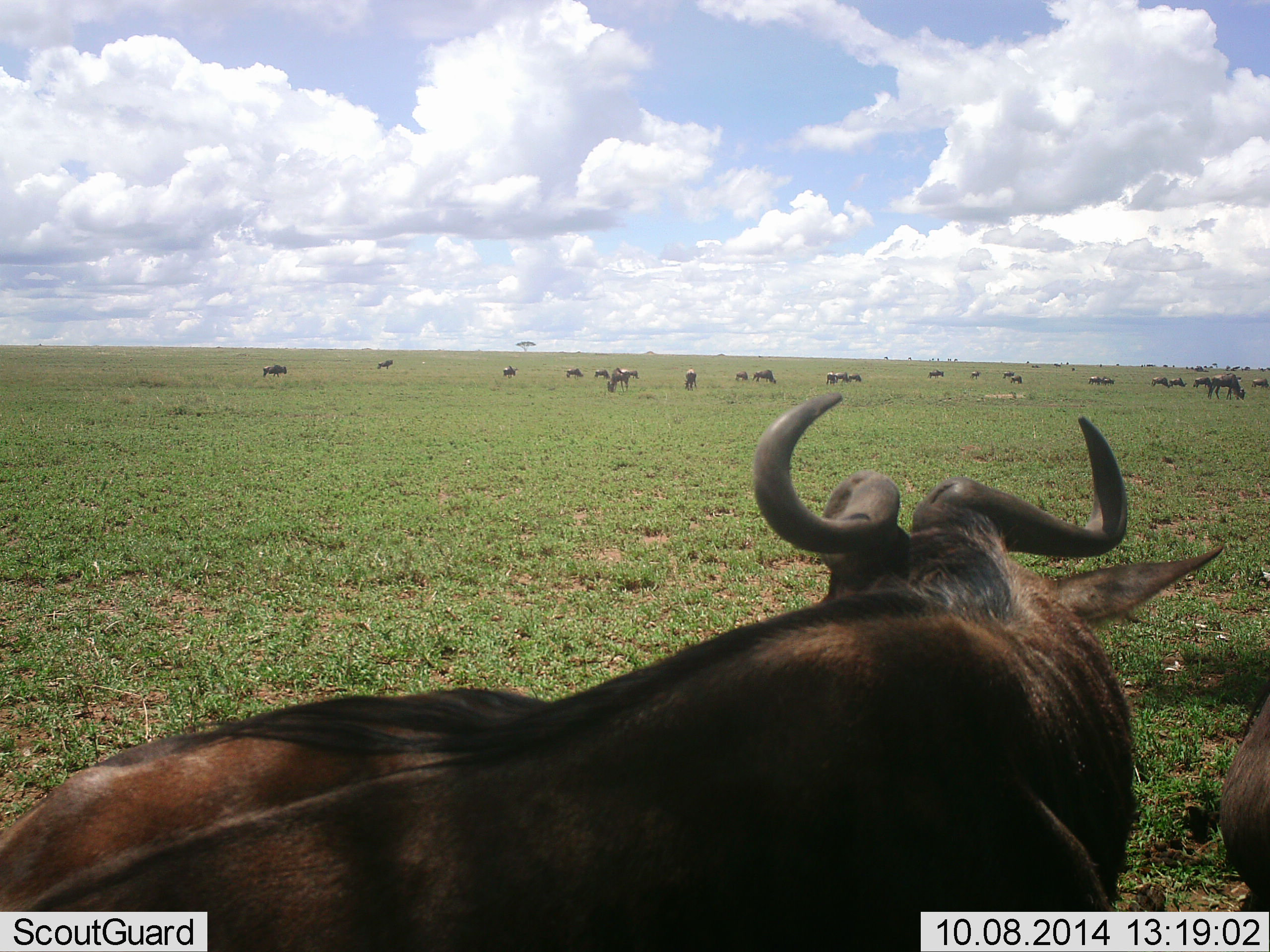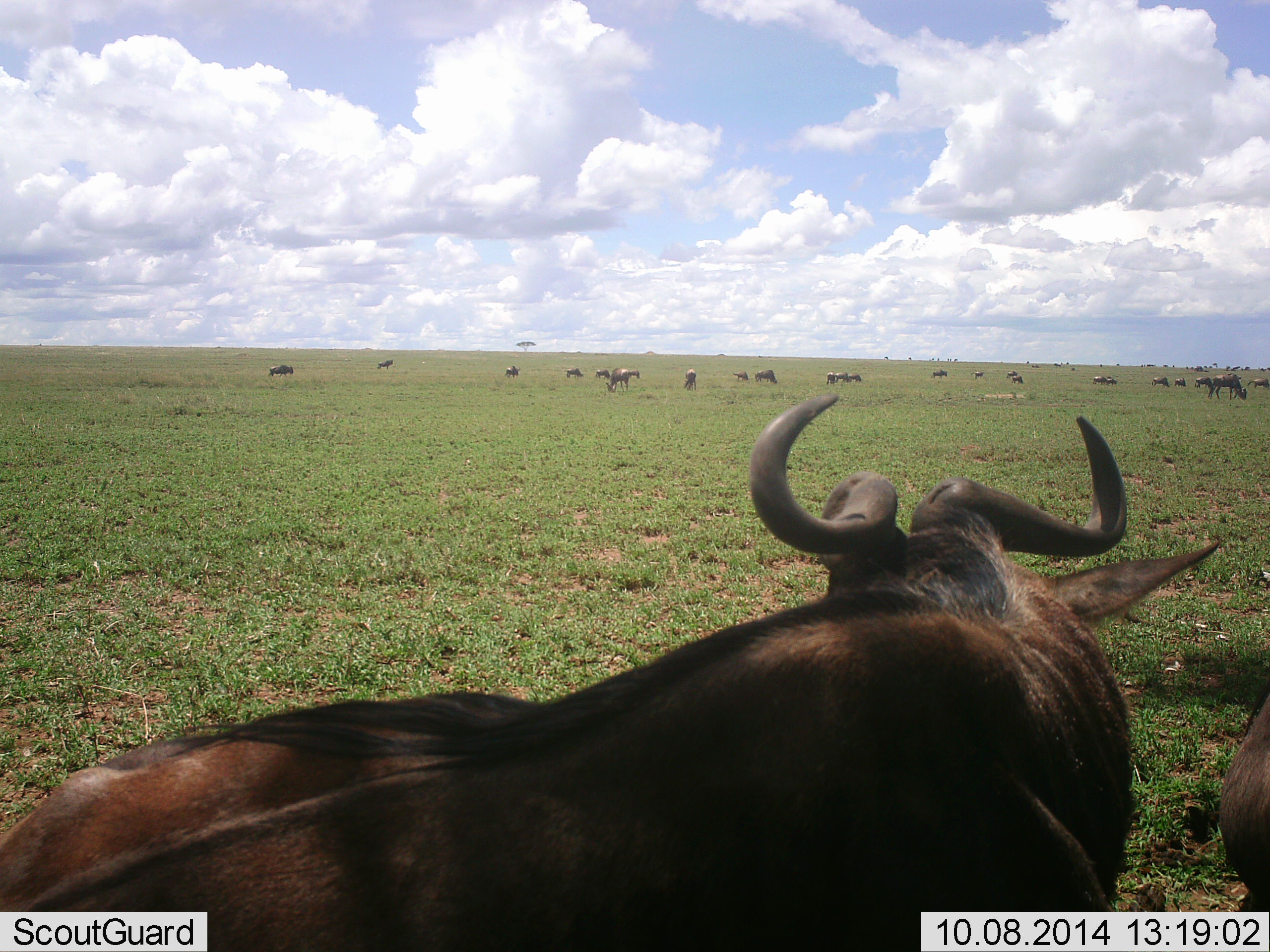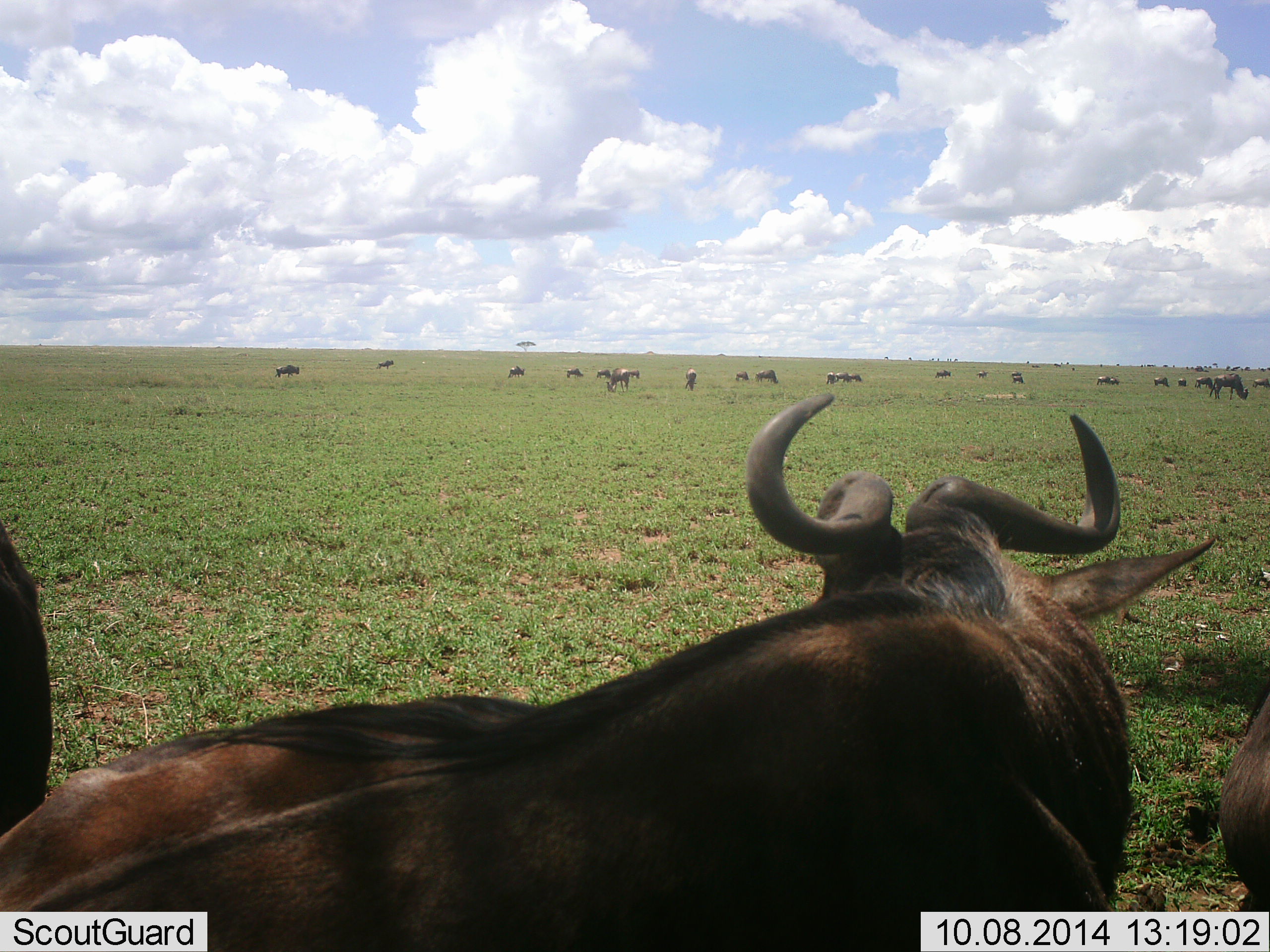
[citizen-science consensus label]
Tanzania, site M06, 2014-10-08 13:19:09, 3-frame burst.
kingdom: Animalia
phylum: Chordata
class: Mammalia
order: Artiodactyla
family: Bovidae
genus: Connochaetes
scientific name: Connochaetes taurinus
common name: blue wildebeest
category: wildebeest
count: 11-50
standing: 60%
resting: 60%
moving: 50%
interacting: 0%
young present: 0%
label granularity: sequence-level